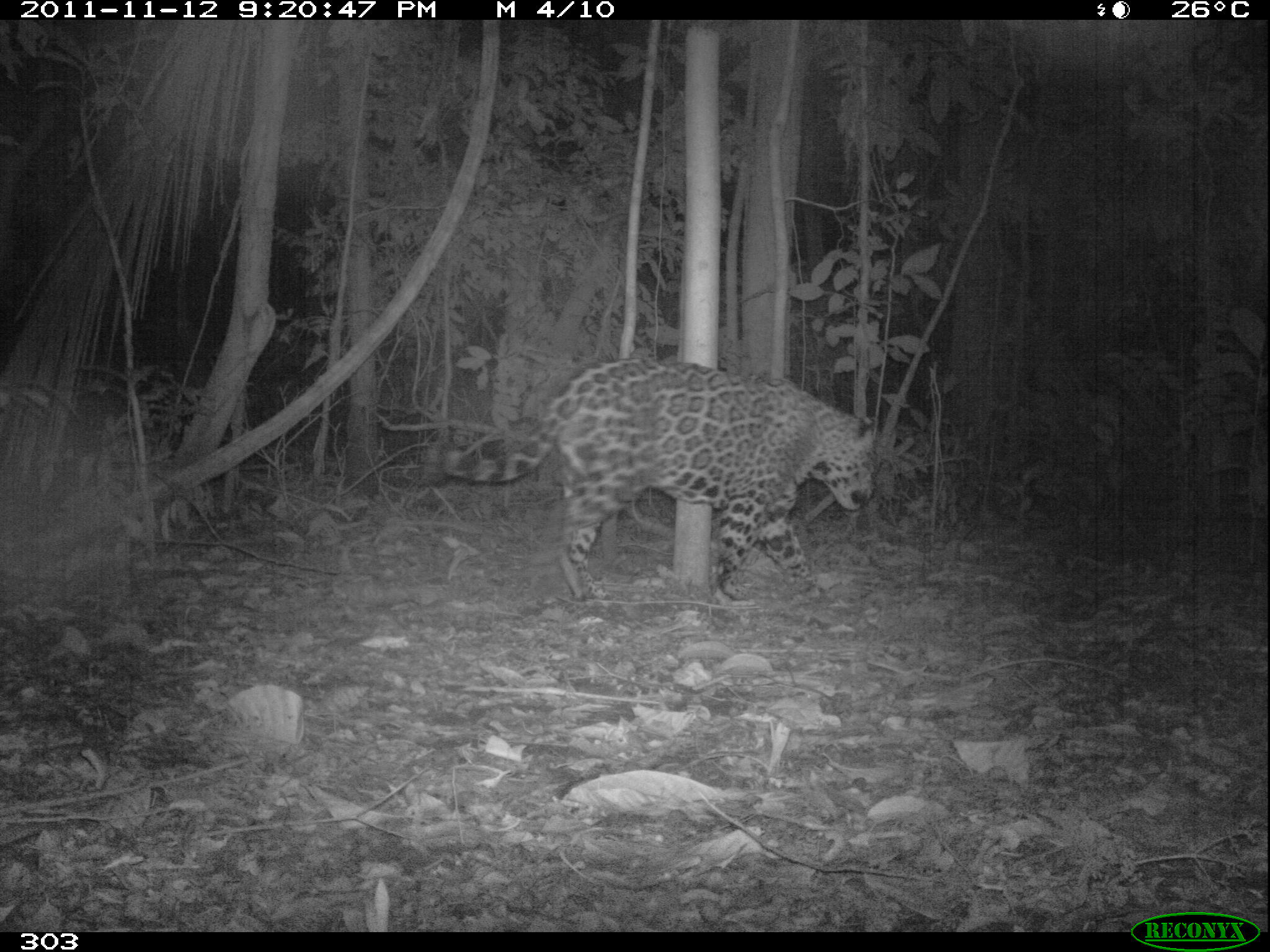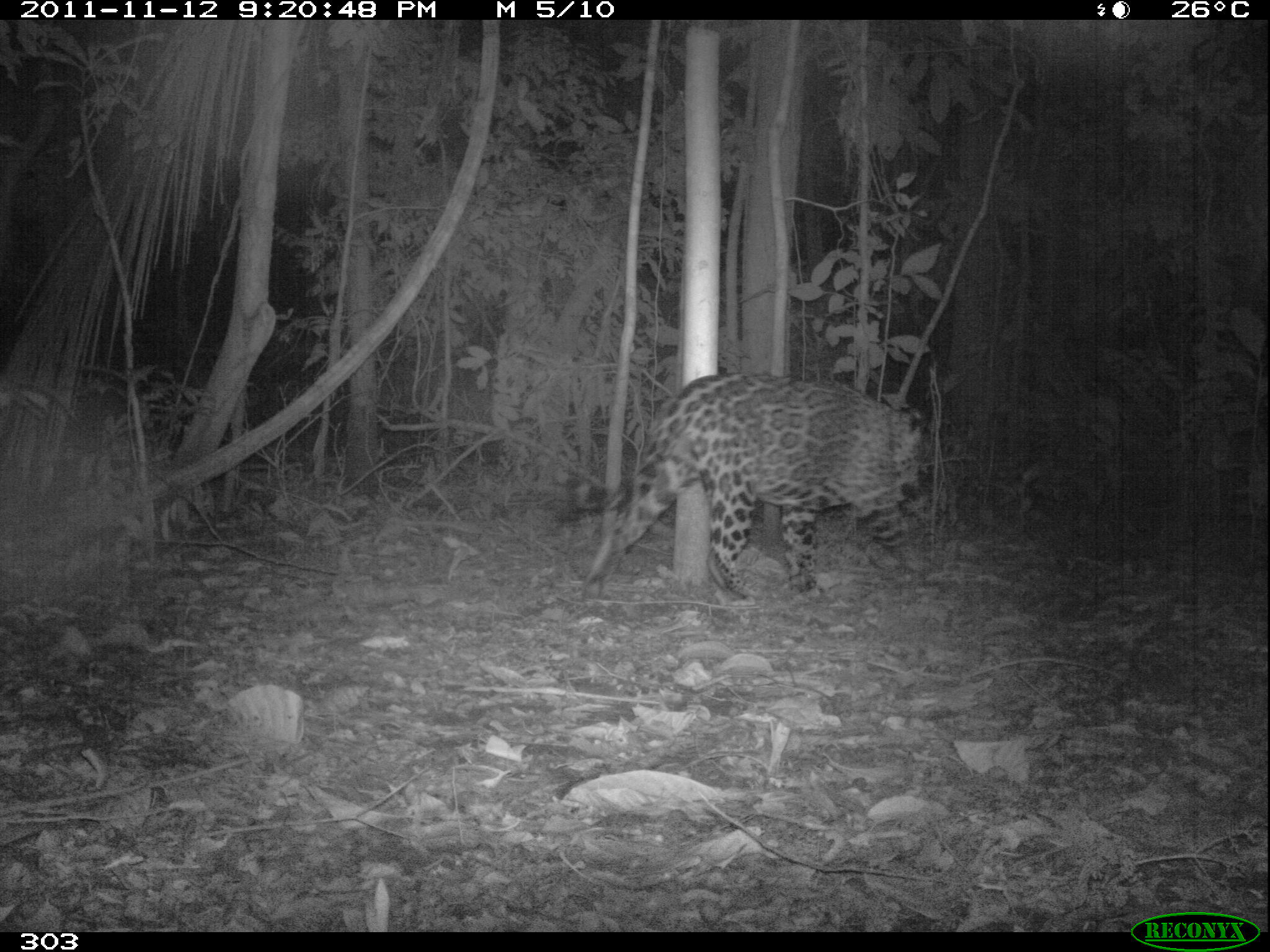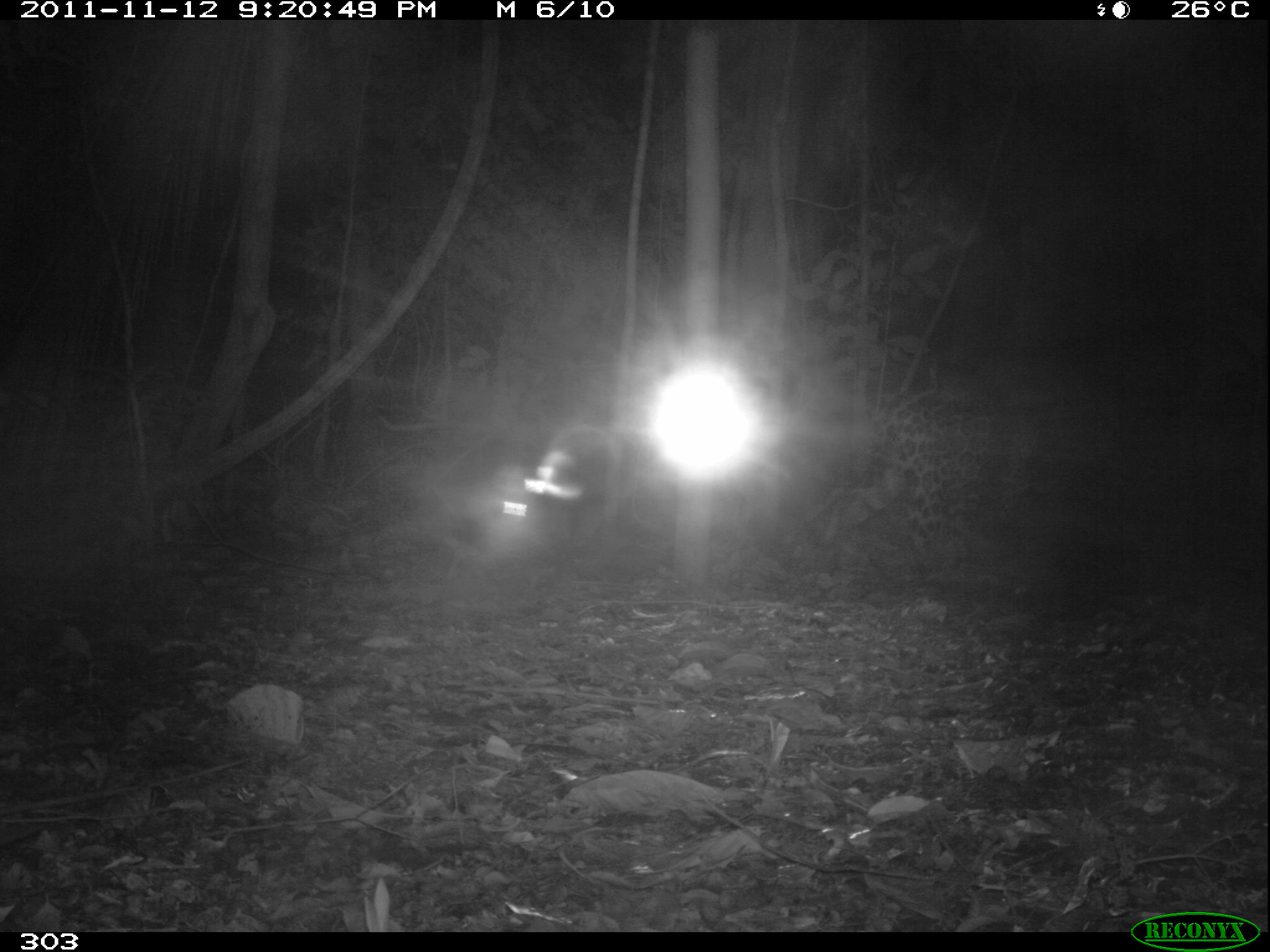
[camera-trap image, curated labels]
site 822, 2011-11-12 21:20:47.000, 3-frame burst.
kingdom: Animalia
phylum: Chordata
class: Mammalia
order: Carnivora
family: Felidae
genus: Panthera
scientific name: Panthera onca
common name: jaguar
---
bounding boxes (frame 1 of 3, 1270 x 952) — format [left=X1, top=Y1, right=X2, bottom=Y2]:
panthera onca: [left=434, top=357, right=876, bottom=604]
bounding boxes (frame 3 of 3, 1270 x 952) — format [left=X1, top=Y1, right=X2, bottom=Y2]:
panthera onca: [left=800, top=397, right=1040, bottom=559]